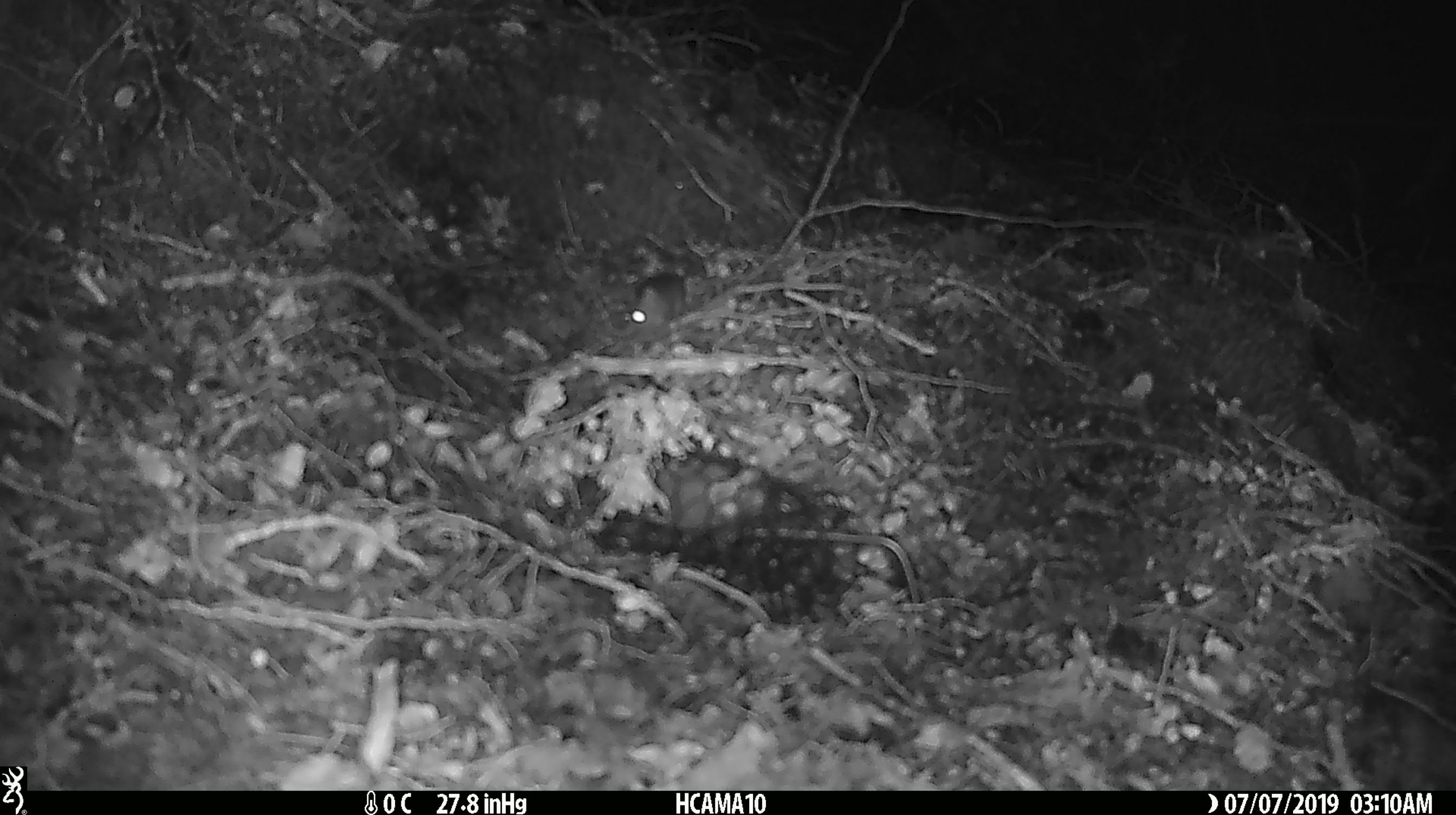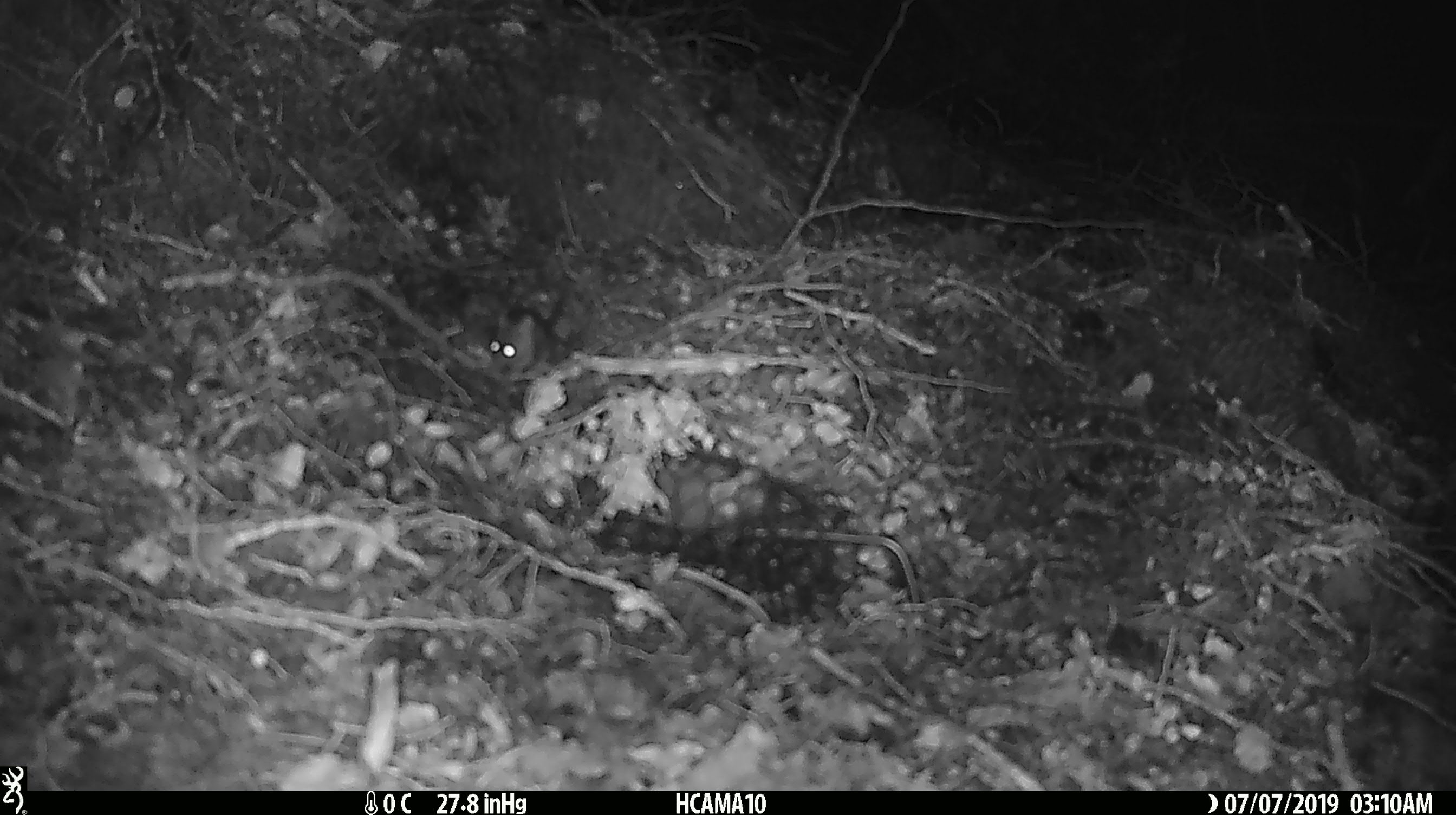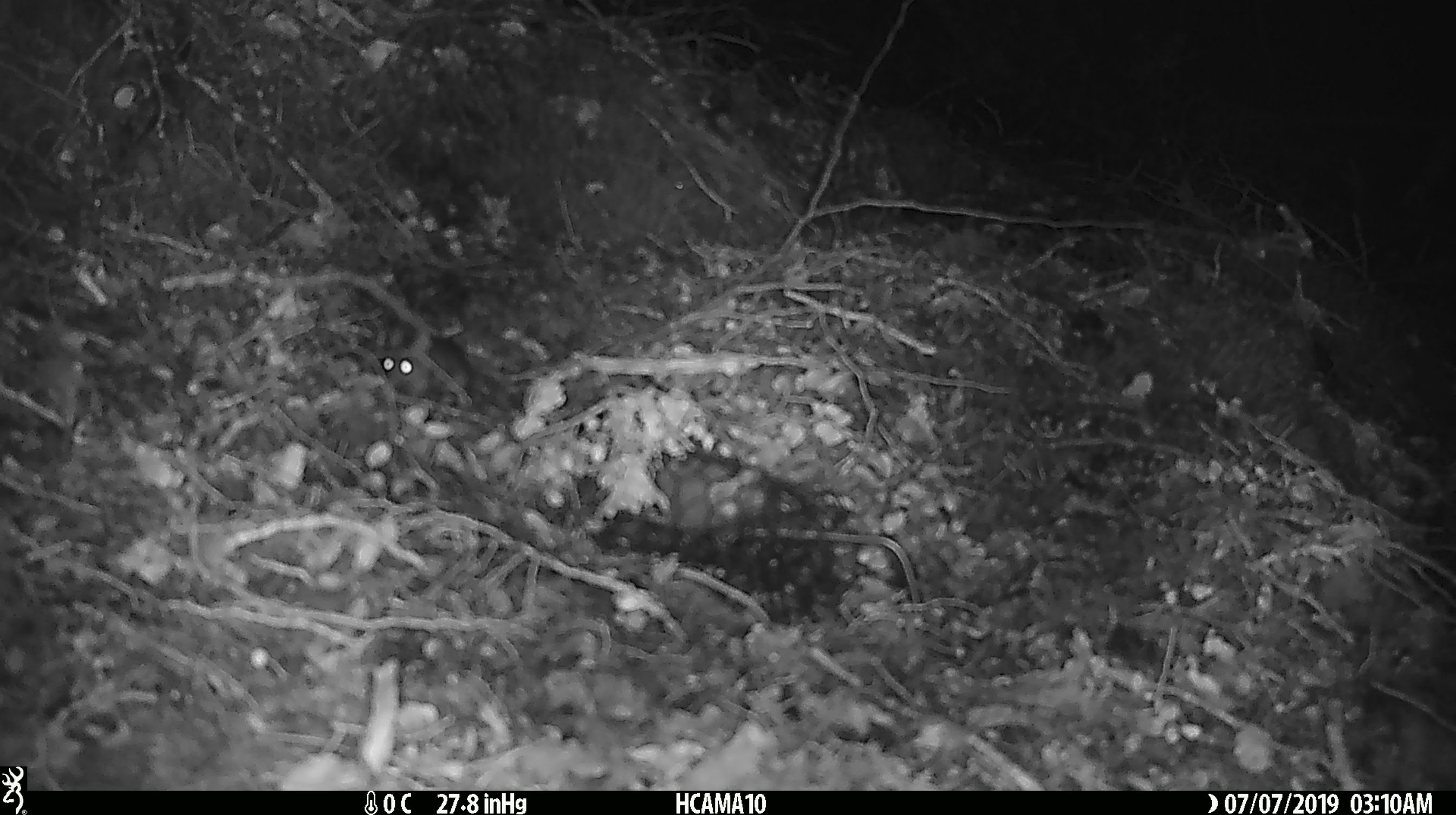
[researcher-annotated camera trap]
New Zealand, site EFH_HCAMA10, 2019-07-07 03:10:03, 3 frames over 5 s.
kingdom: Animalia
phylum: Chordata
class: Mammalia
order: Rodentia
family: Muridae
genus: Mus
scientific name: Mus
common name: mouse